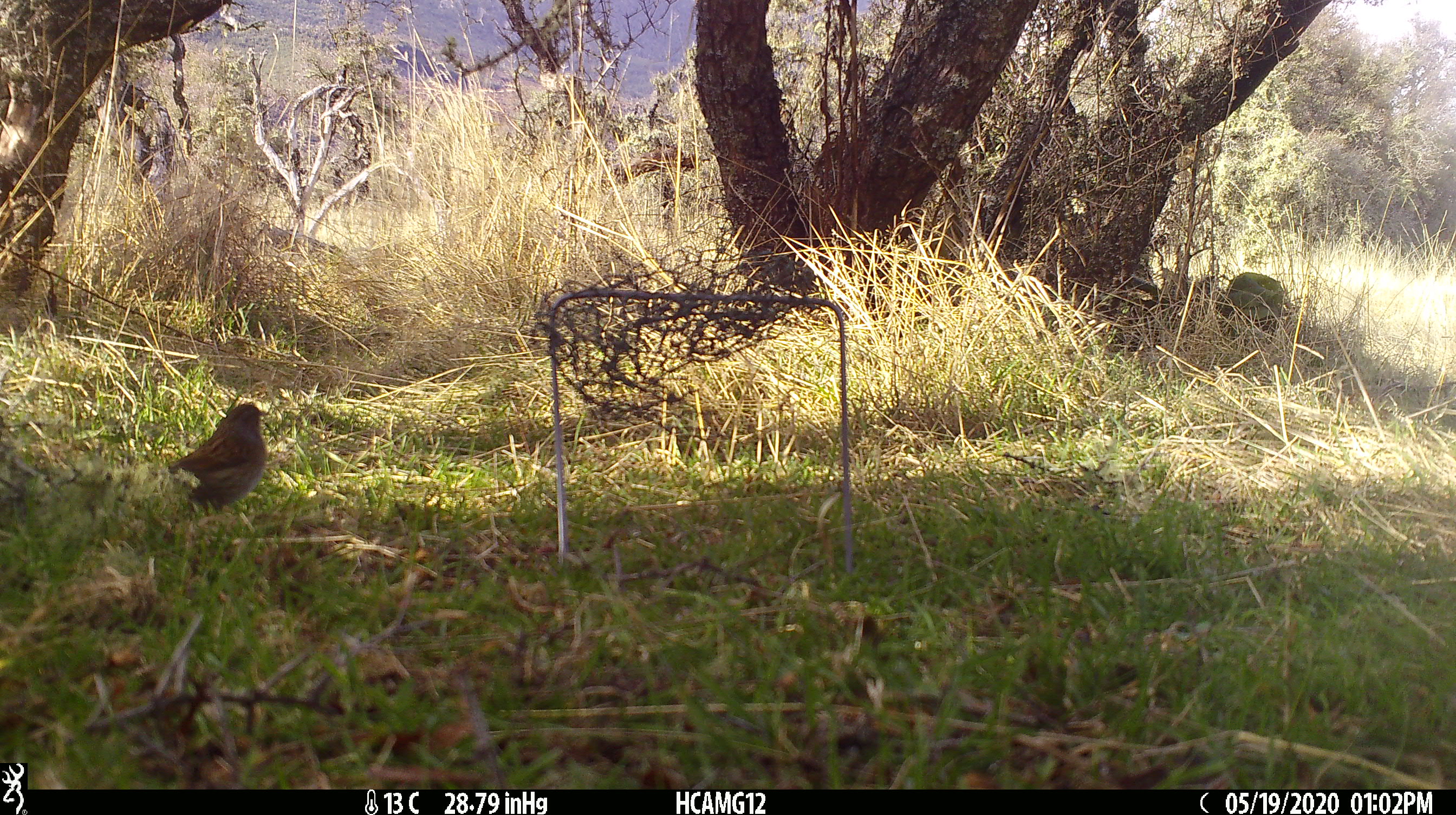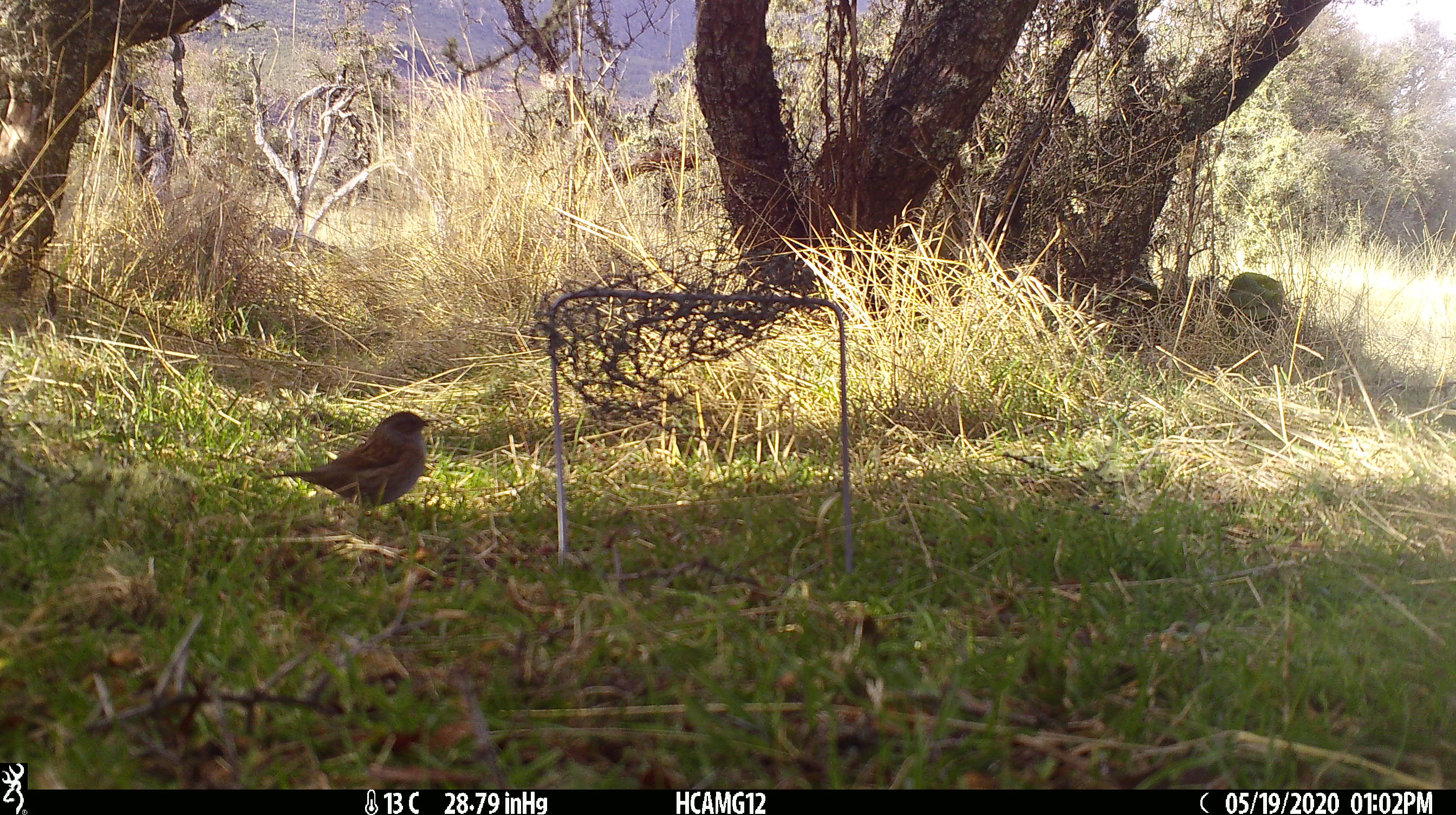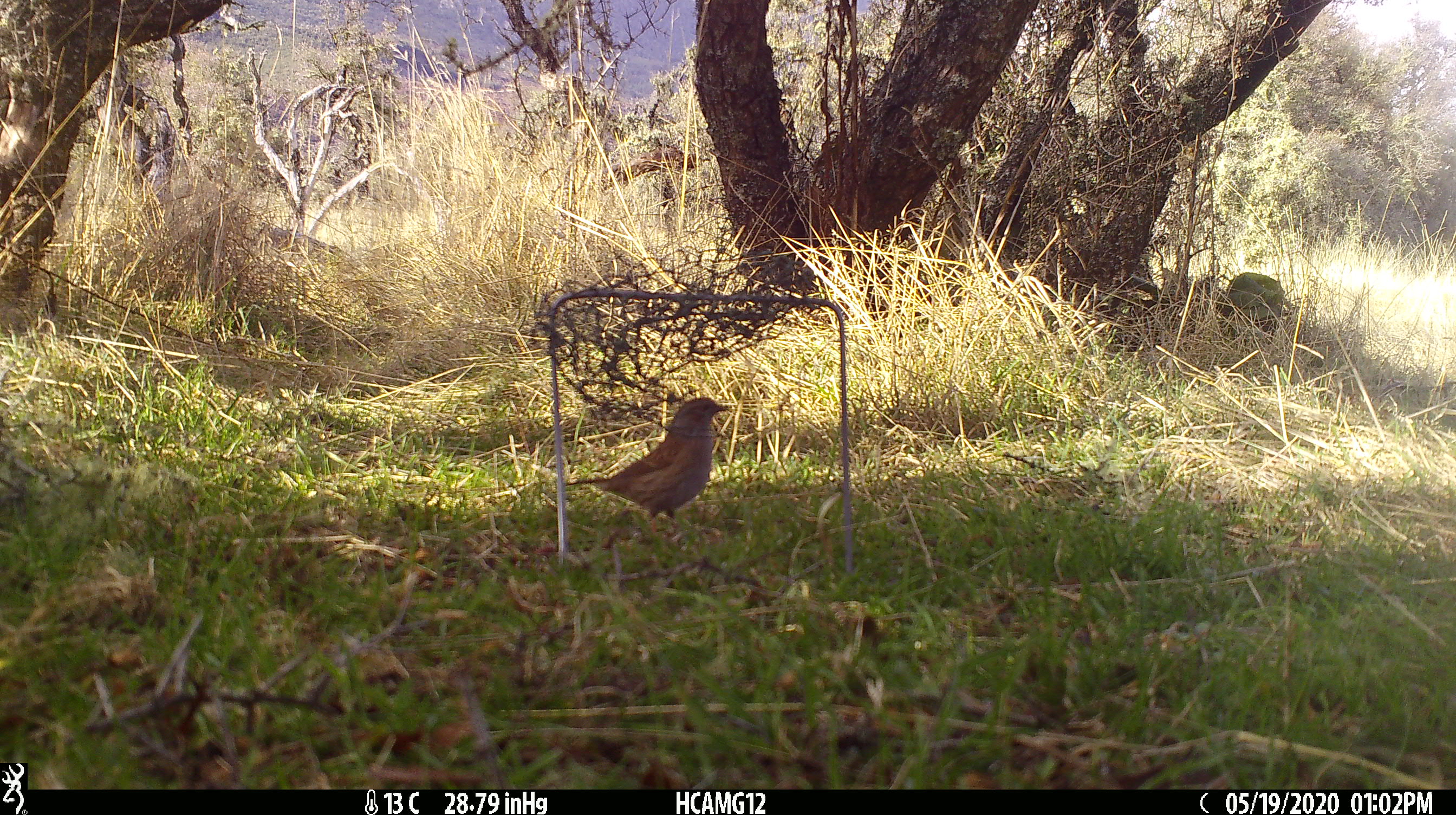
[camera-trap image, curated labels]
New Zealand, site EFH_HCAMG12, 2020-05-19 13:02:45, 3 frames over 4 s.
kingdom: Animalia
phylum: Chordata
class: Aves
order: Passeriformes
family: Prunellidae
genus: Prunella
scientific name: Prunella modularis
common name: dunnock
Dunnock (Prunella modularis).